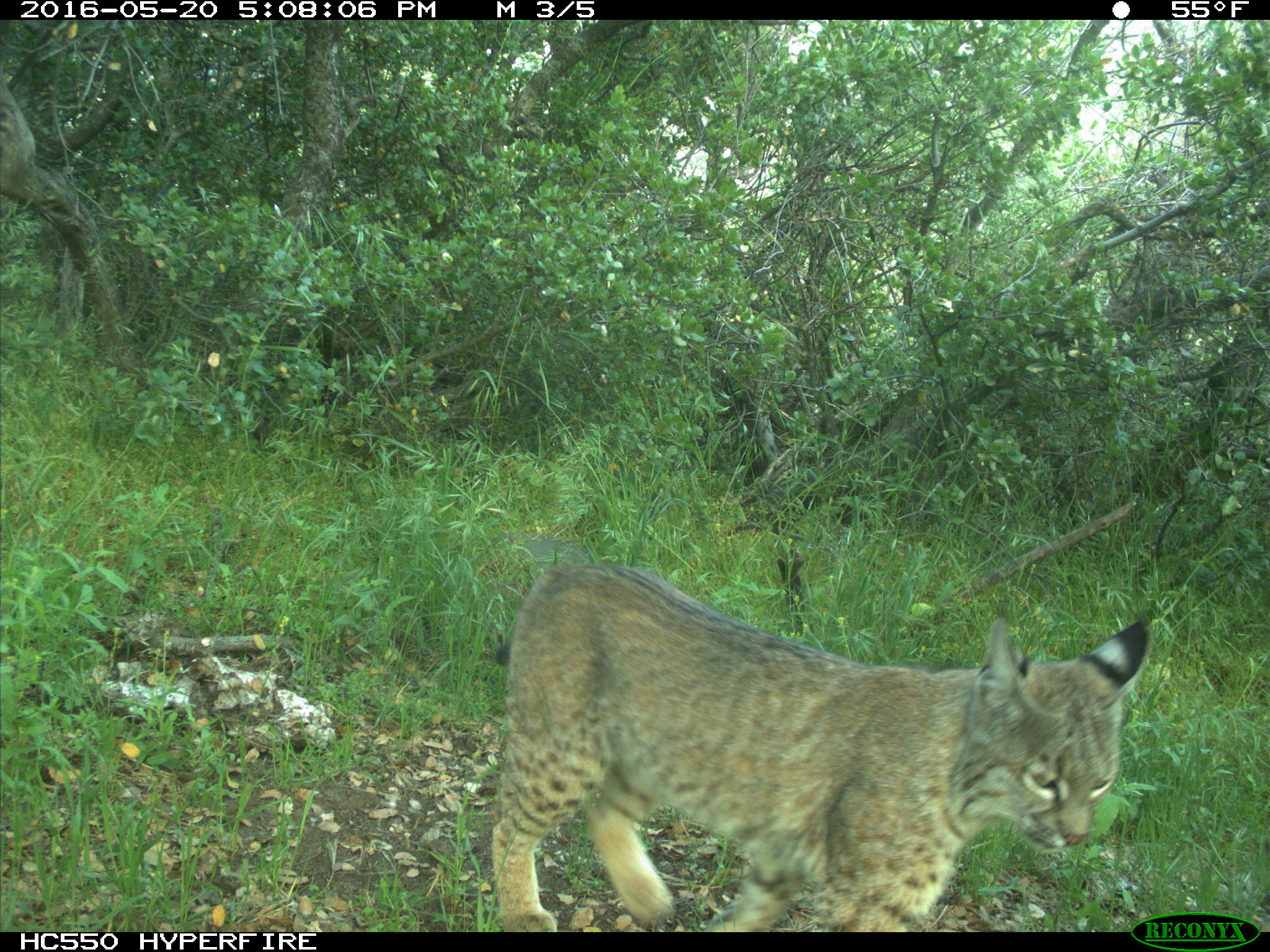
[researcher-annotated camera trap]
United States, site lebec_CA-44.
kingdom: Animalia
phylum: Chordata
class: Mammalia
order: Carnivora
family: Felidae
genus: Lynx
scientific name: Lynx rufus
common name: bobcat